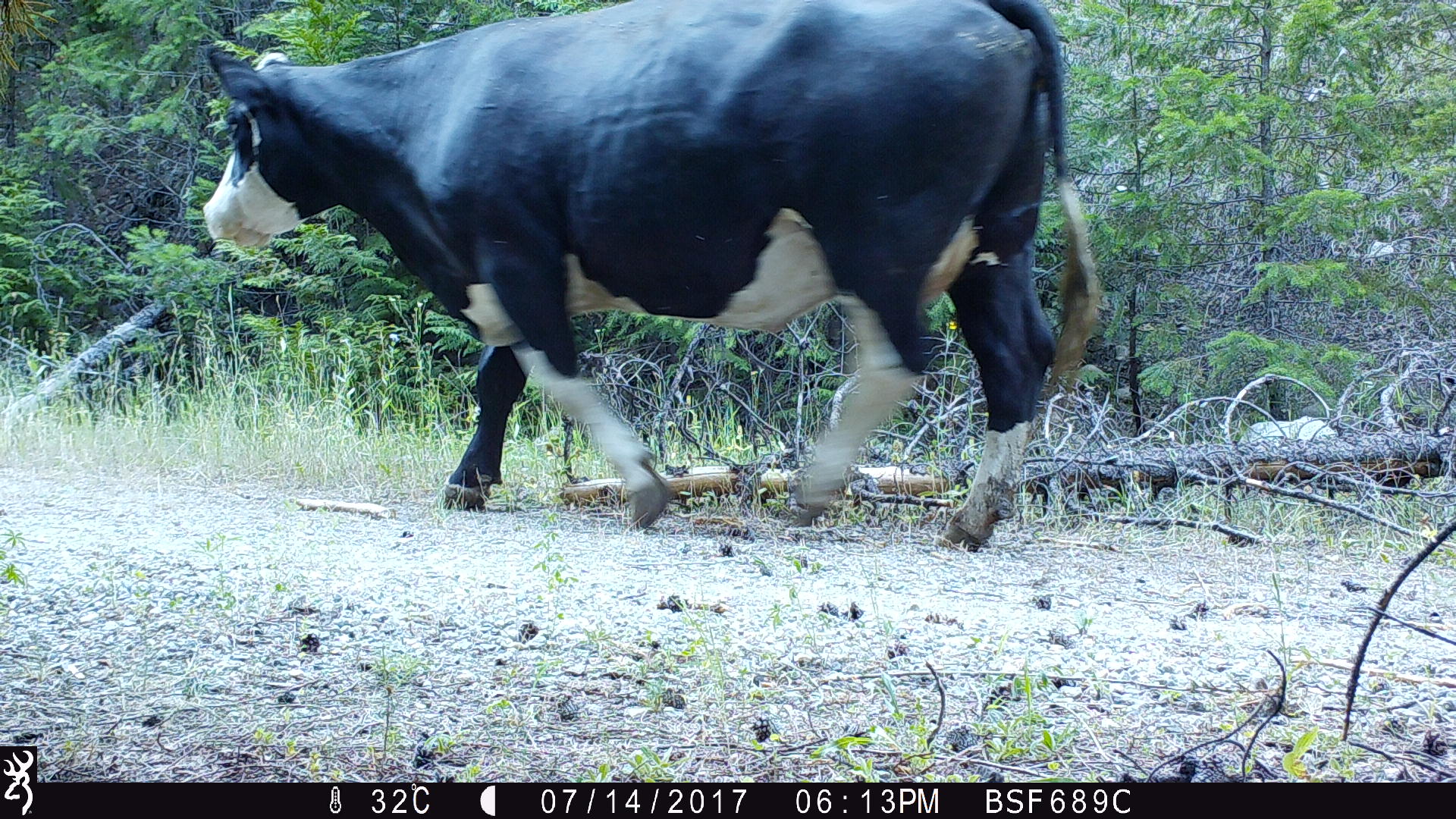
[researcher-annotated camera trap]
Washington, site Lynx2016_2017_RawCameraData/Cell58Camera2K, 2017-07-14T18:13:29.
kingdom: Animalia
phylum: Chordata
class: Mammalia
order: Artiodactyla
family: Bovidae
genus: Bos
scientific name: Bos taurus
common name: domestic cattle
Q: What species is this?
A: Domestic cattle (Bos taurus).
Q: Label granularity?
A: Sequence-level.